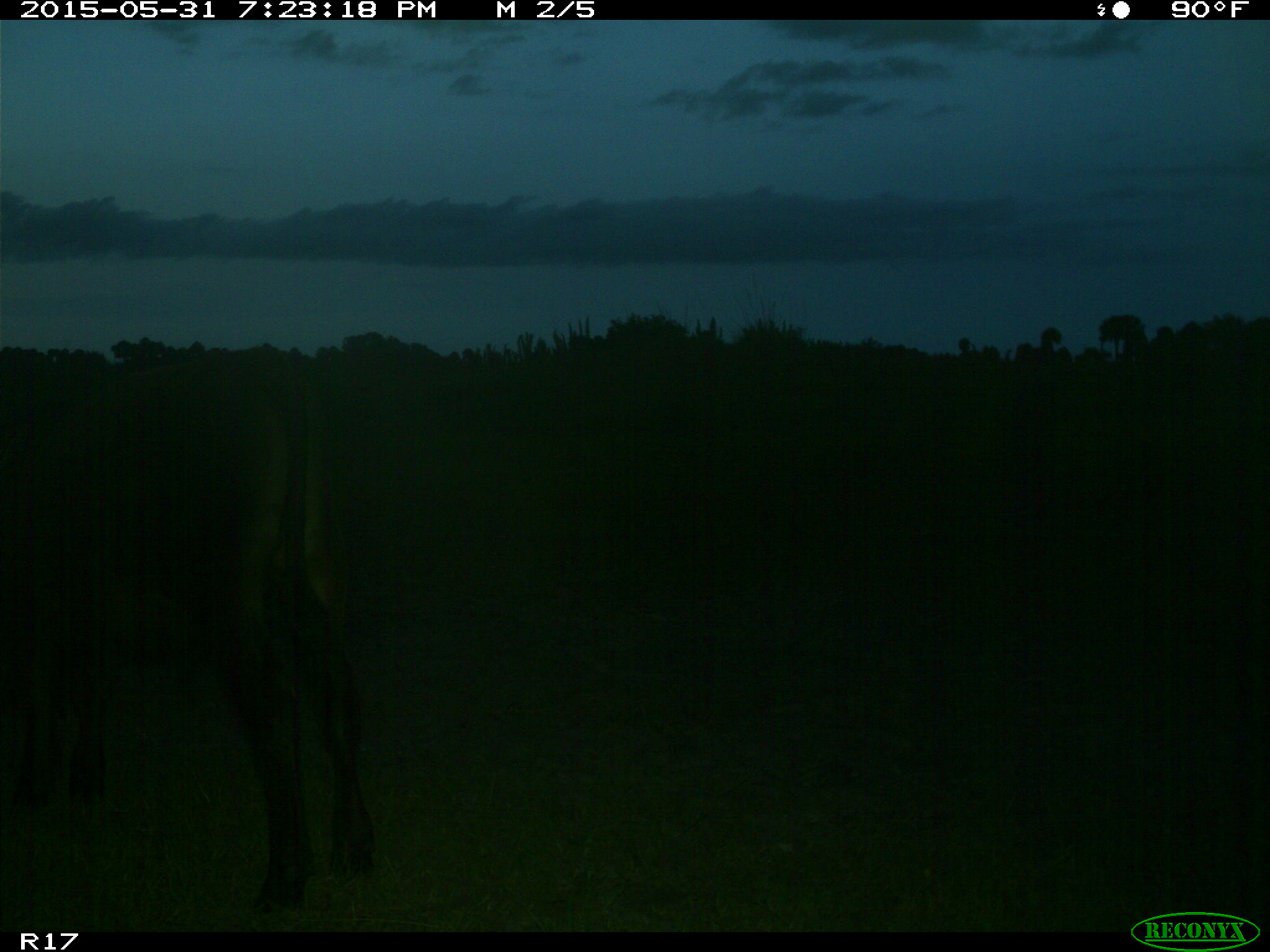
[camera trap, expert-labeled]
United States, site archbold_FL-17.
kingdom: Animalia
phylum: Chordata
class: Mammalia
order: Artiodactyla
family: Bovidae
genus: Bos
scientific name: Bos taurus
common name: domestic cow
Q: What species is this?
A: Bos taurus (domestic cow).